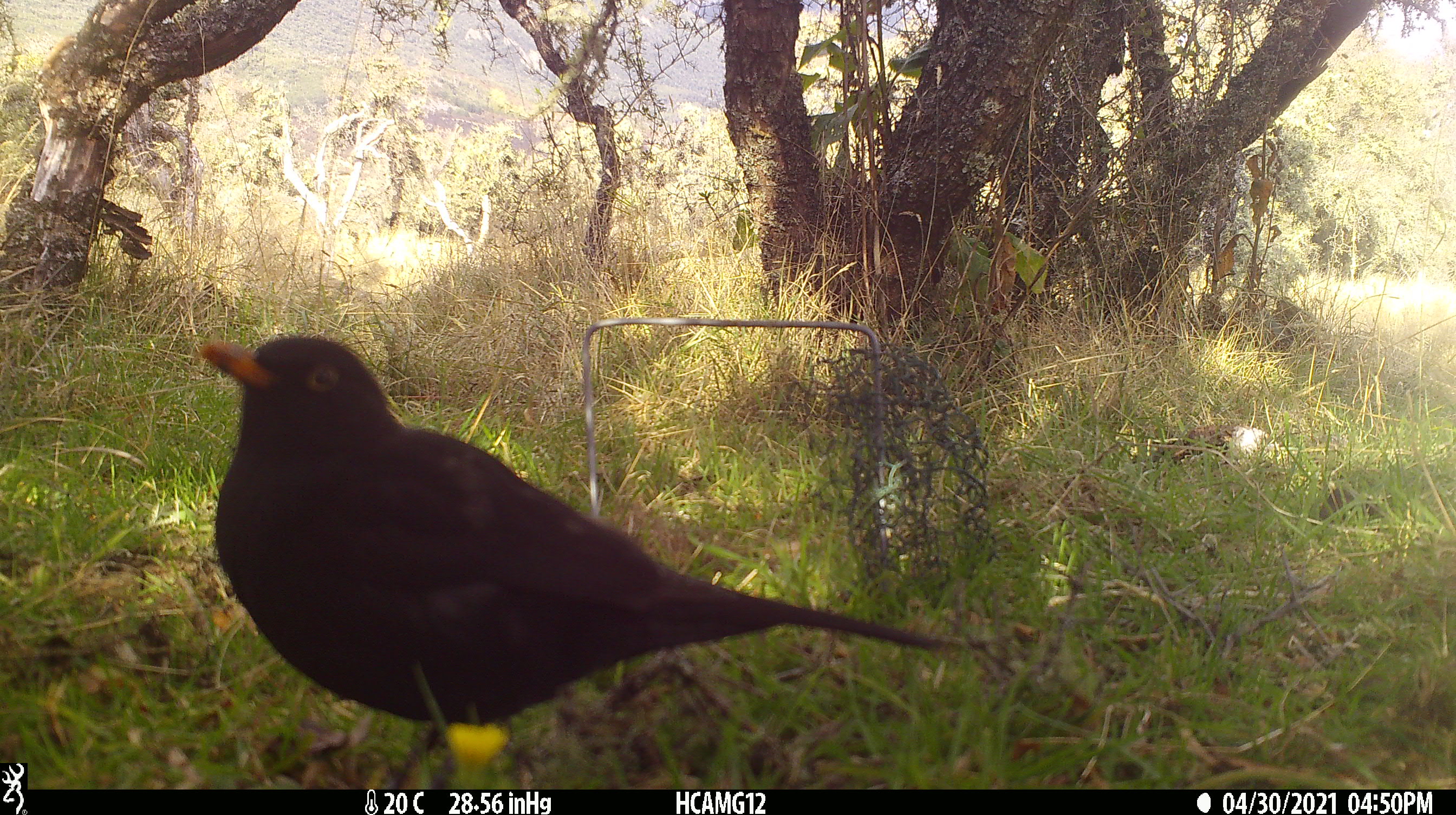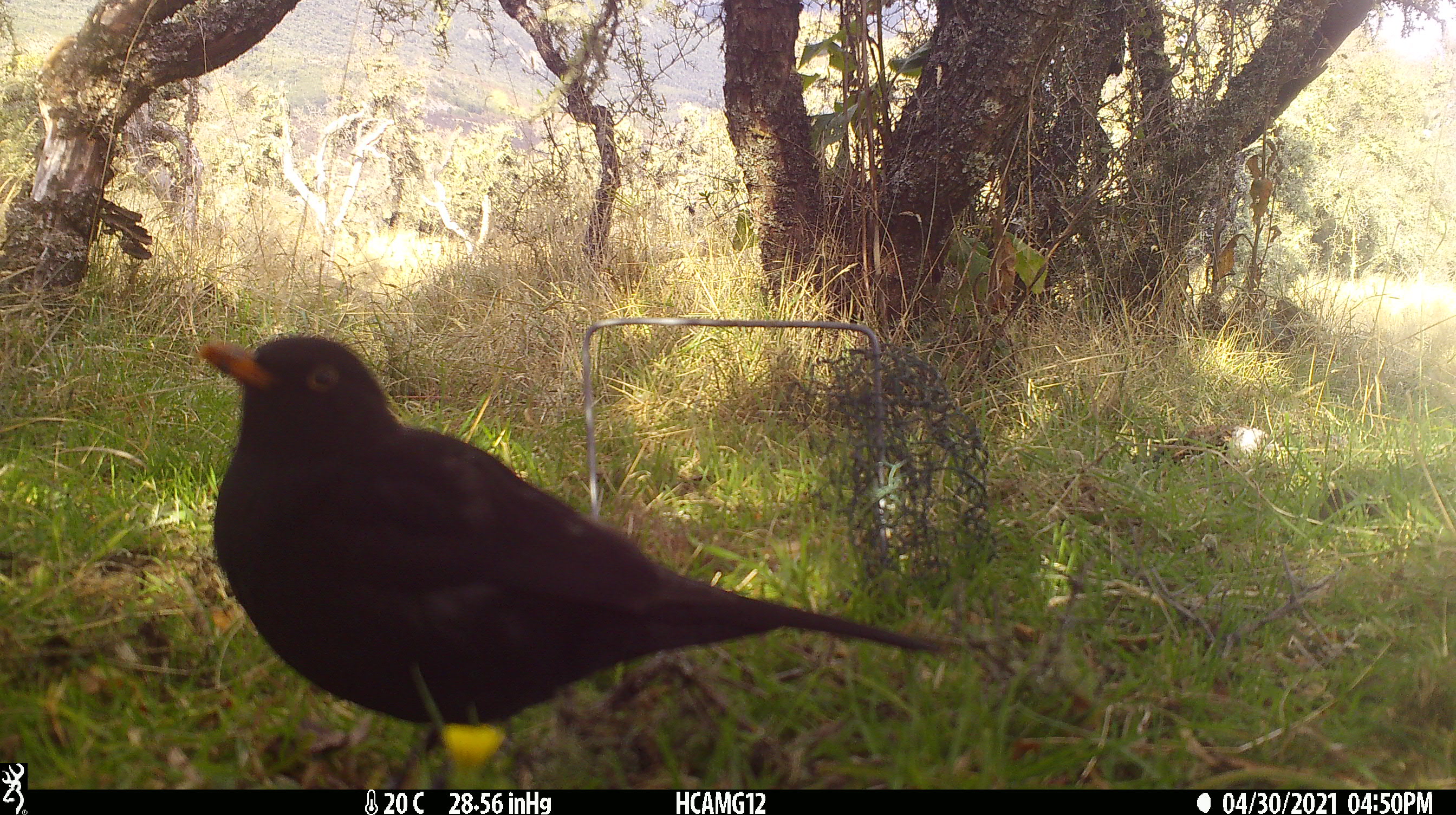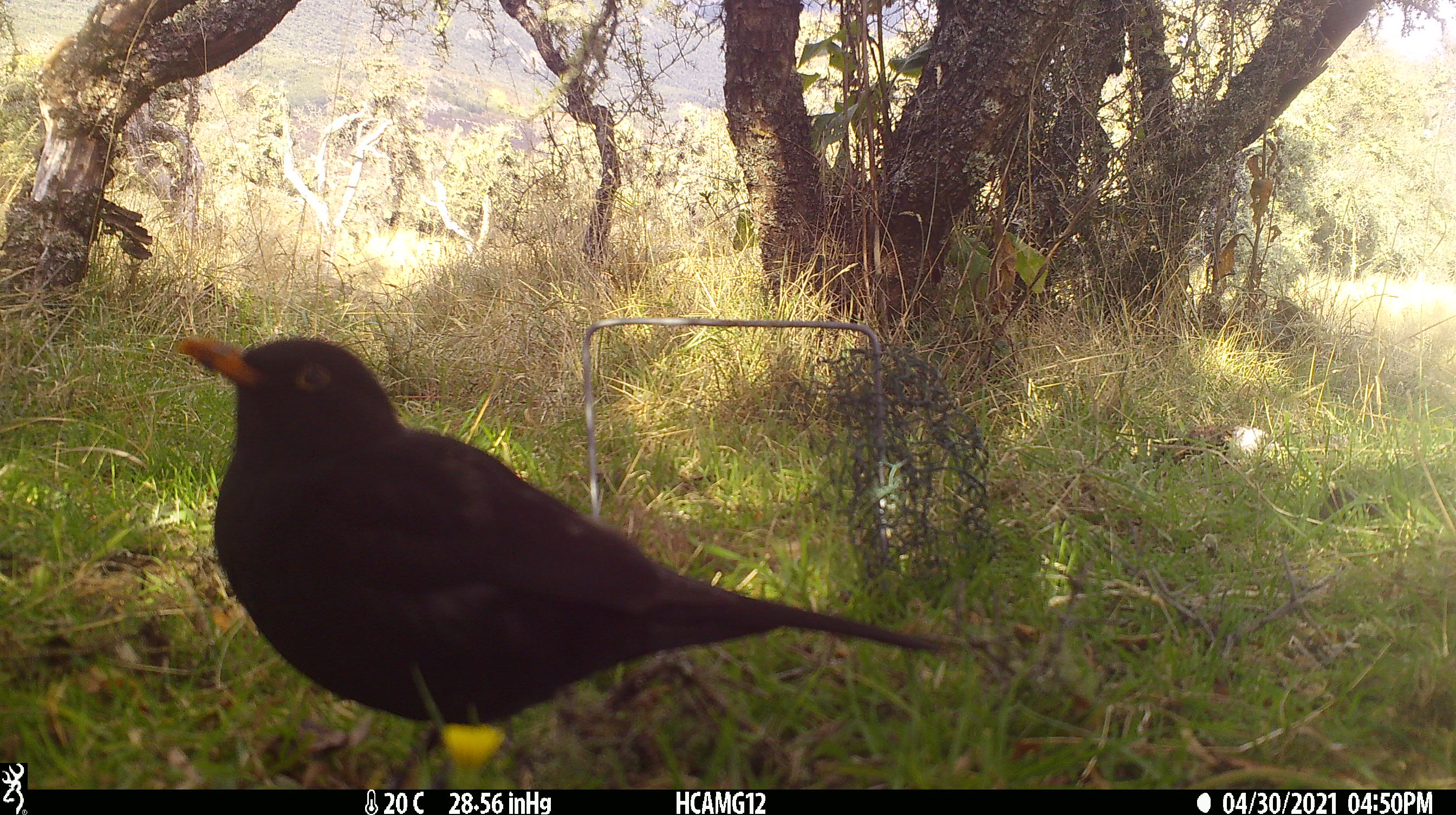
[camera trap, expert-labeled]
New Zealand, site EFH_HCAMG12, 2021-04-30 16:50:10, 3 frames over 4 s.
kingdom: Animalia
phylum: Chordata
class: Aves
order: Passeriformes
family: Turdidae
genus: Turdus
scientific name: Turdus merula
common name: eurasian blackbird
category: blackbird